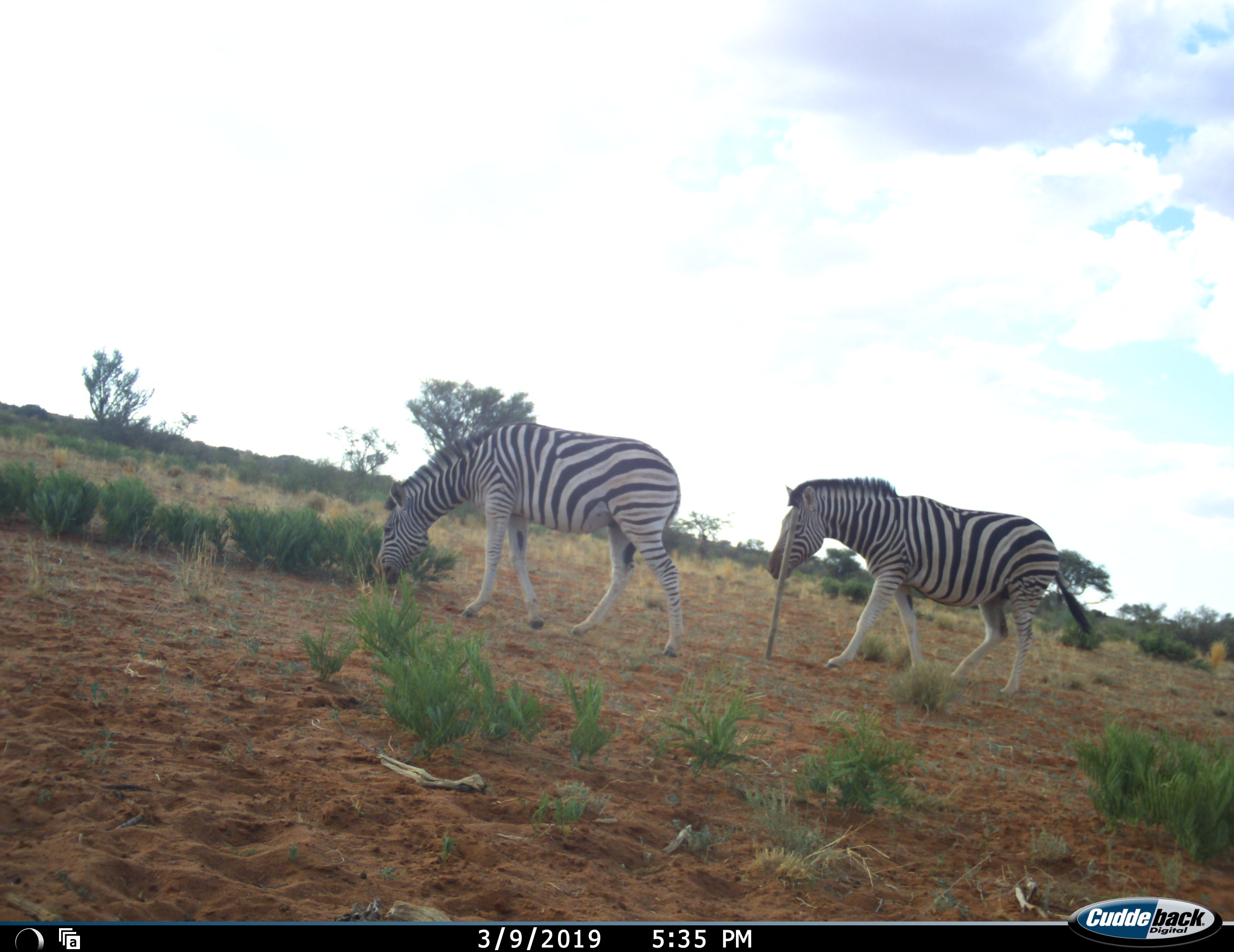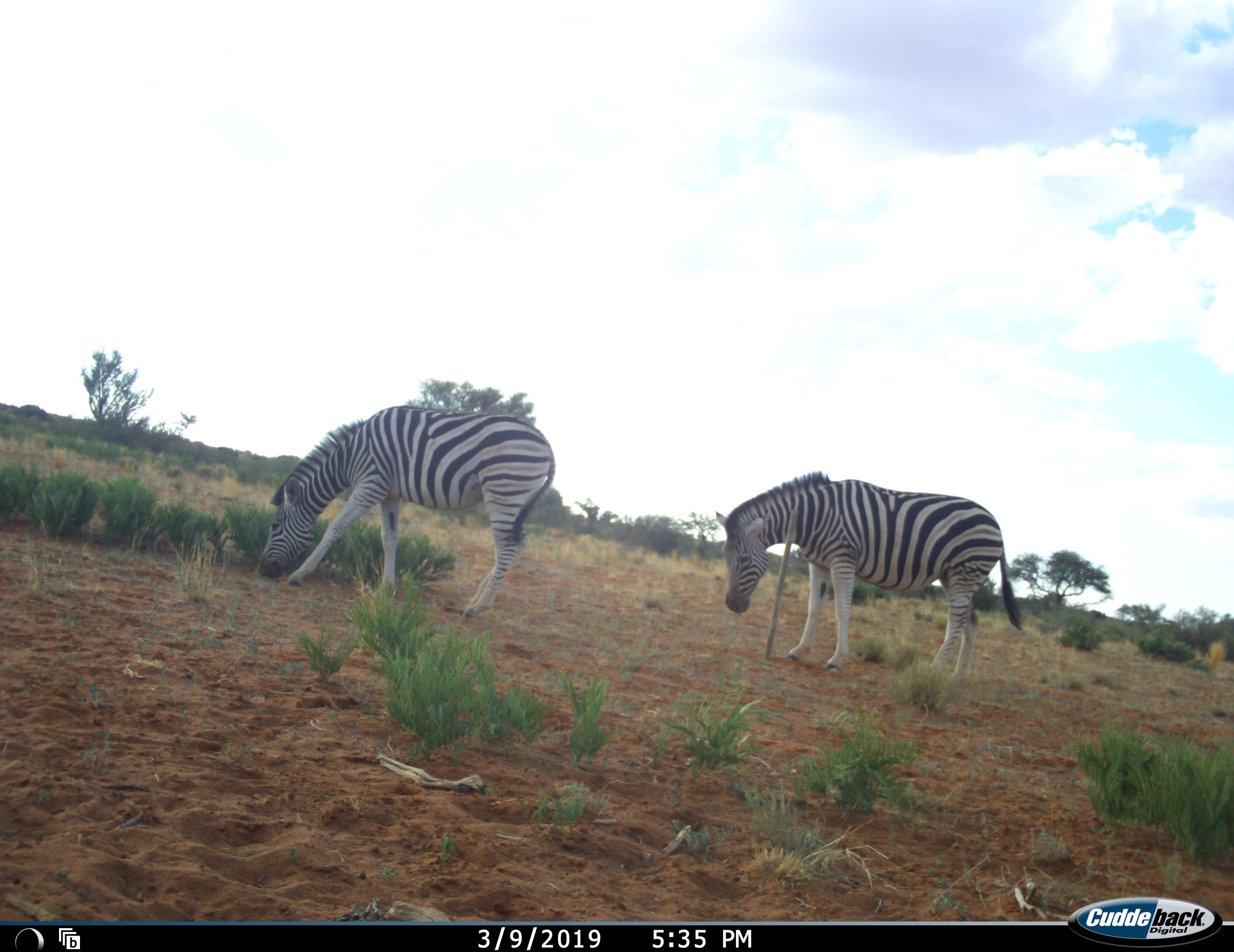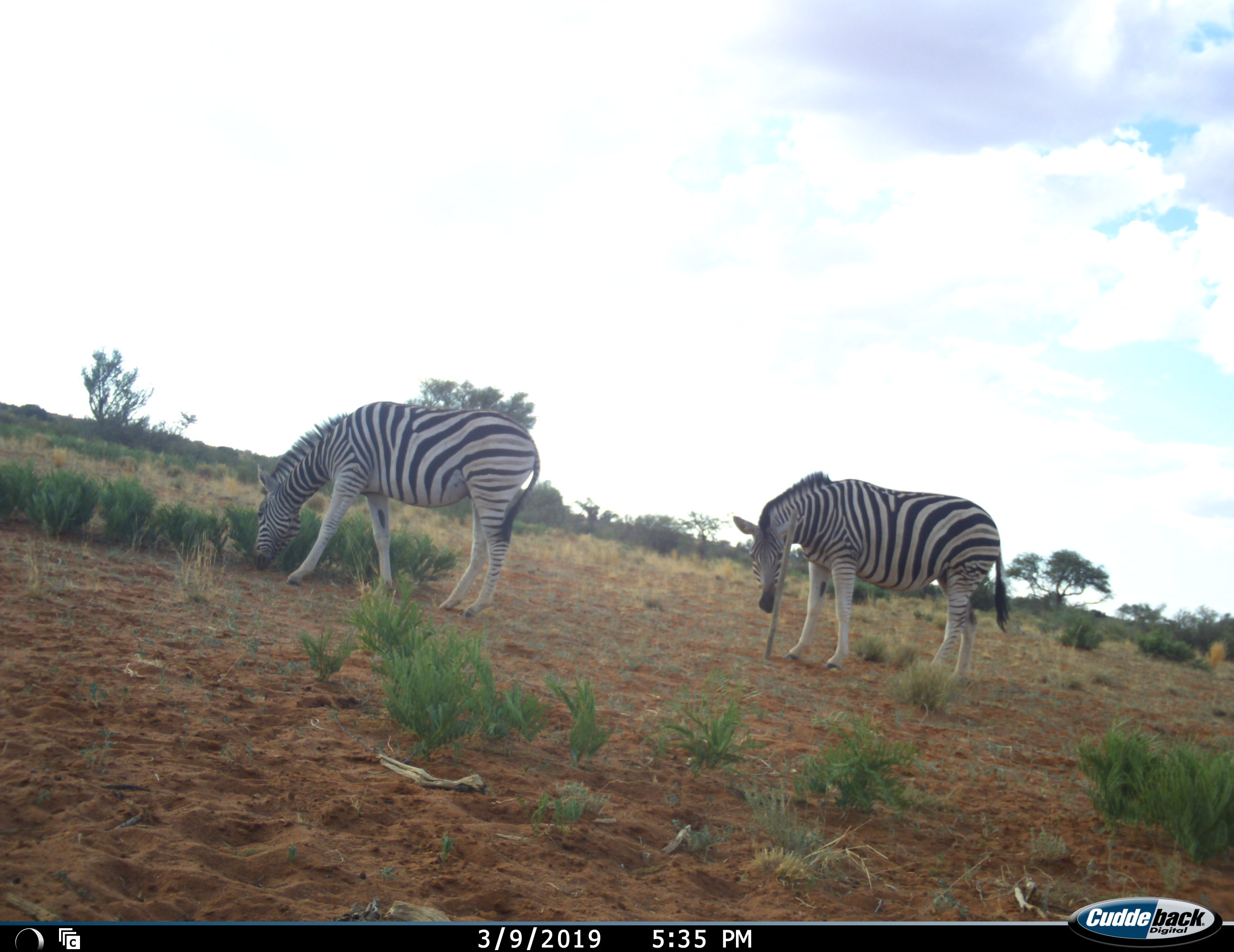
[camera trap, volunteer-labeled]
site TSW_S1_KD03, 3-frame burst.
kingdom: Animalia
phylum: Chordata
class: Mammalia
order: Perissodactyla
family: Equidae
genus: Equus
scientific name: Equus quagga burchellii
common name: burchell's zebra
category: zebraburchells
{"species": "zebraburchells (burchell's zebra) (Equus quagga burchellii)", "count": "2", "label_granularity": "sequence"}